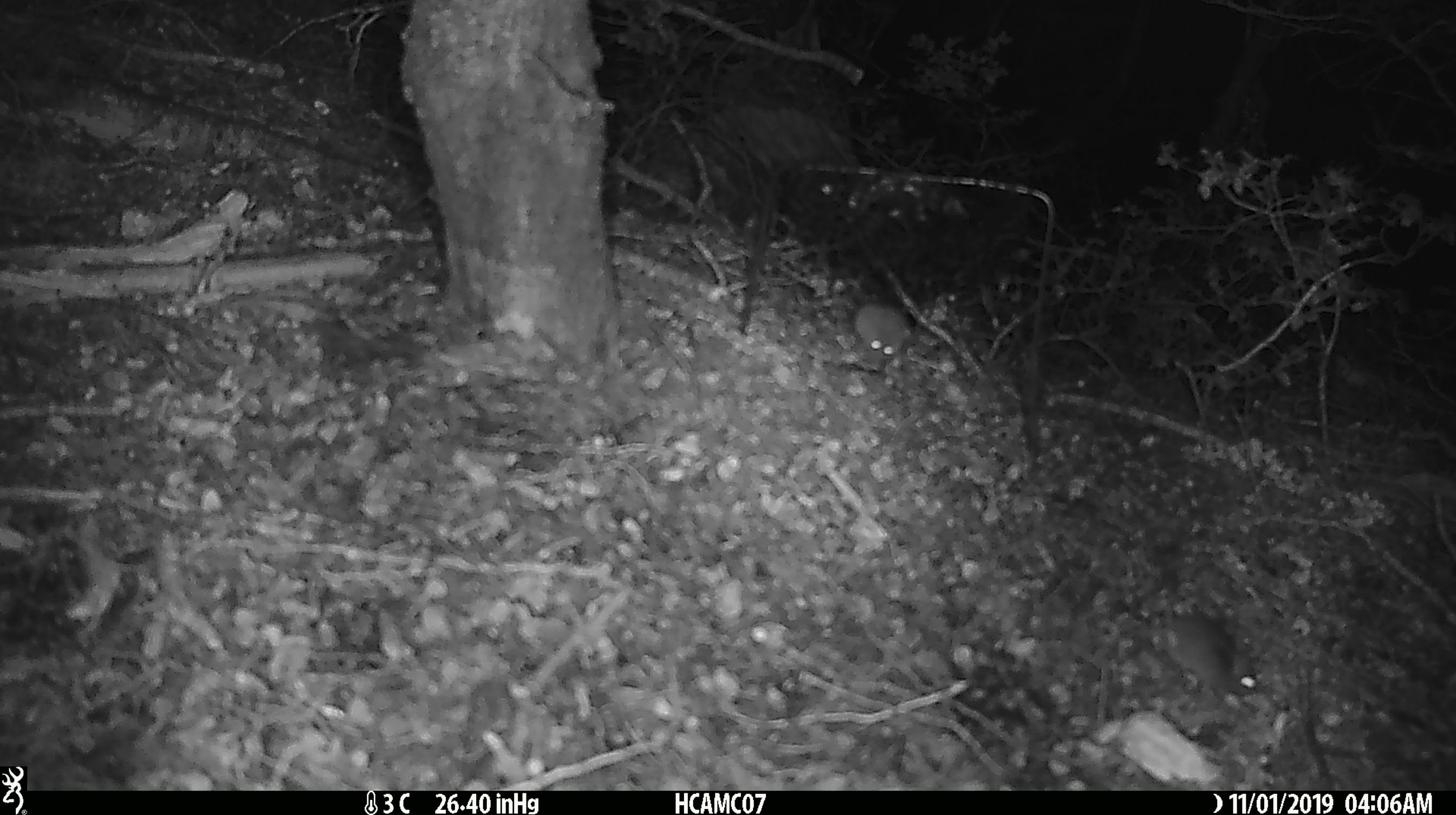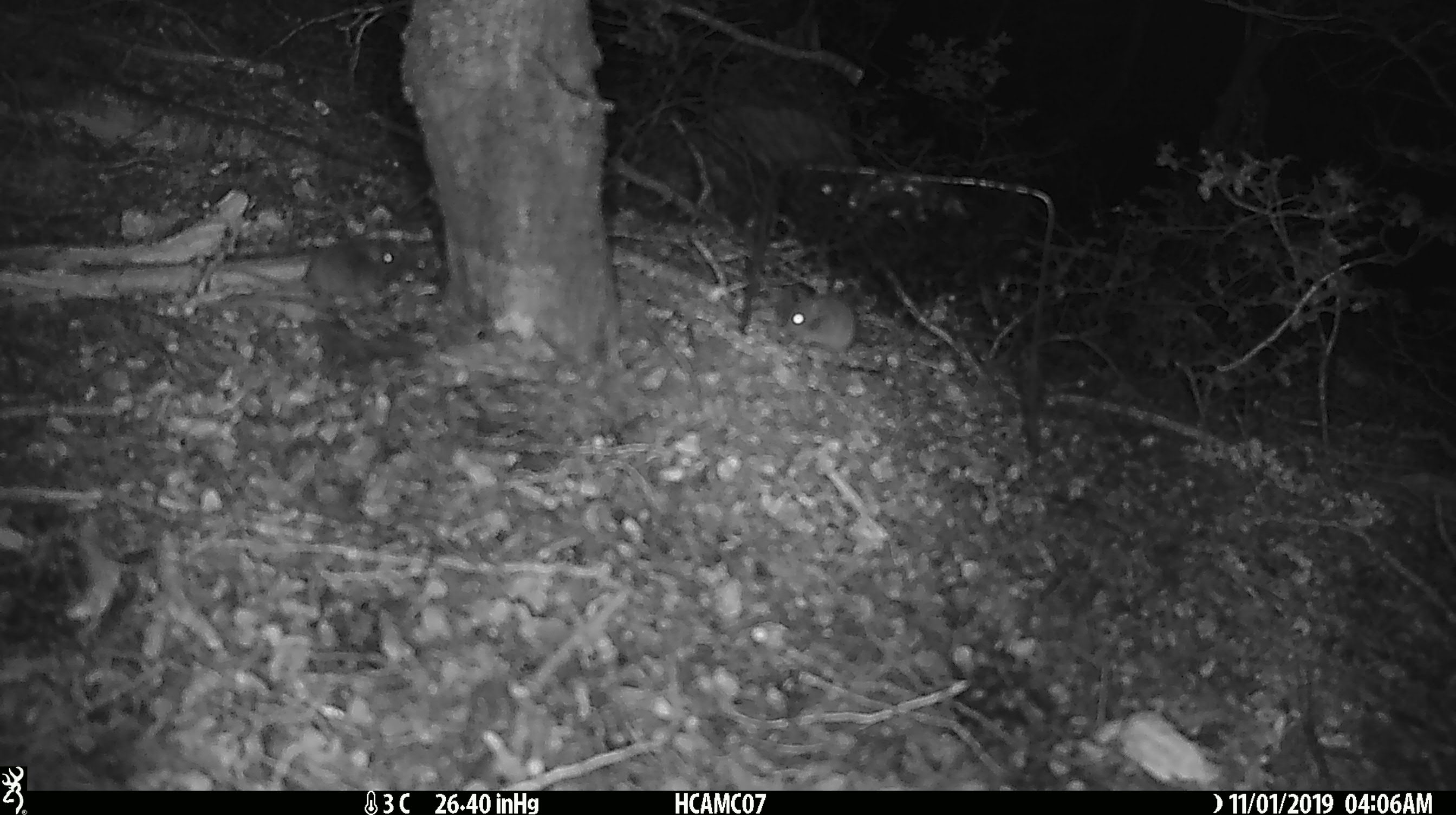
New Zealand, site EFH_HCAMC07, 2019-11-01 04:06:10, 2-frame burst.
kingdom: Animalia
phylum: Chordata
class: Mammalia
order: Rodentia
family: Muridae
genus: Mus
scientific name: Mus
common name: mouse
Mouse (Mus).